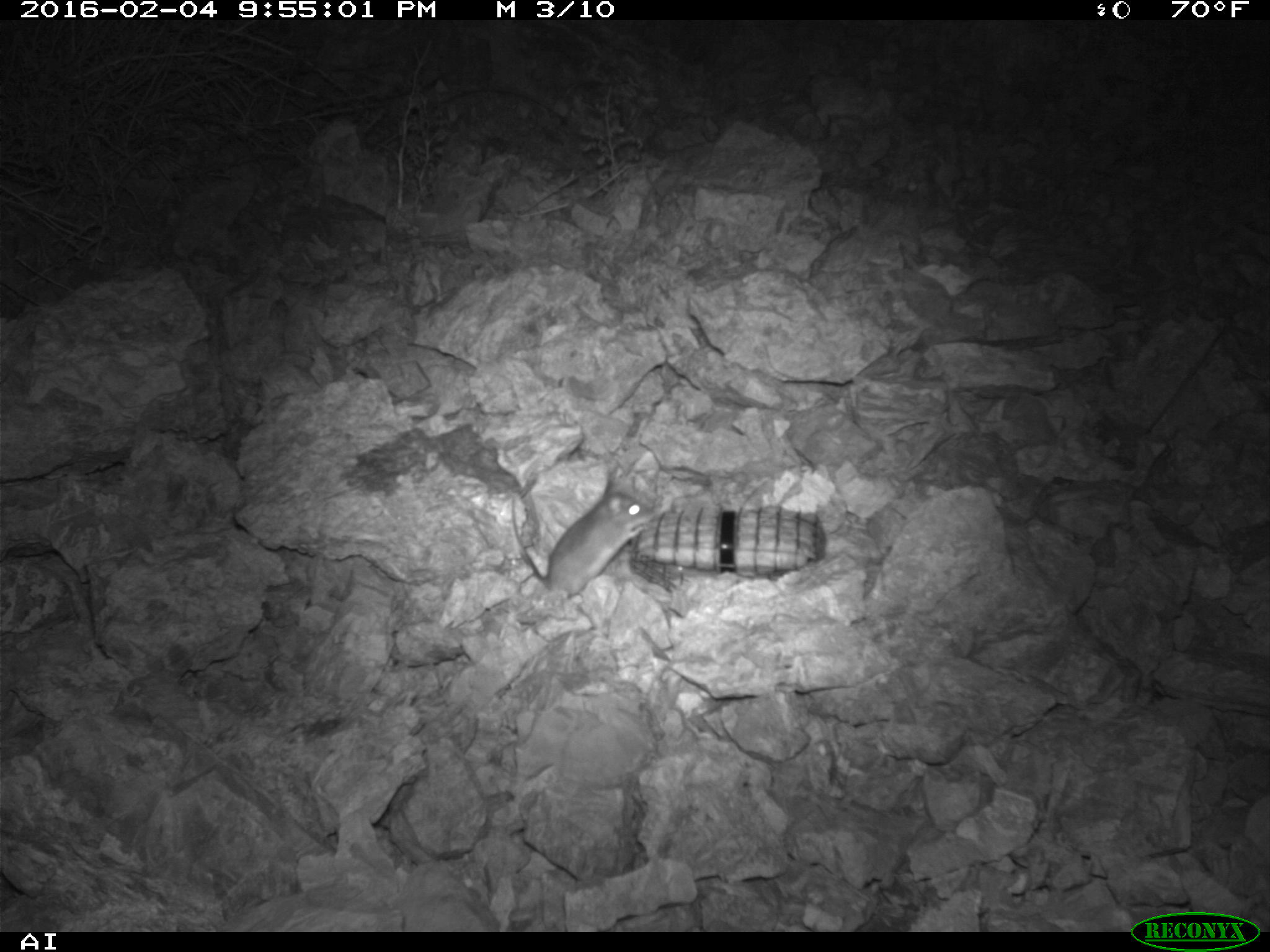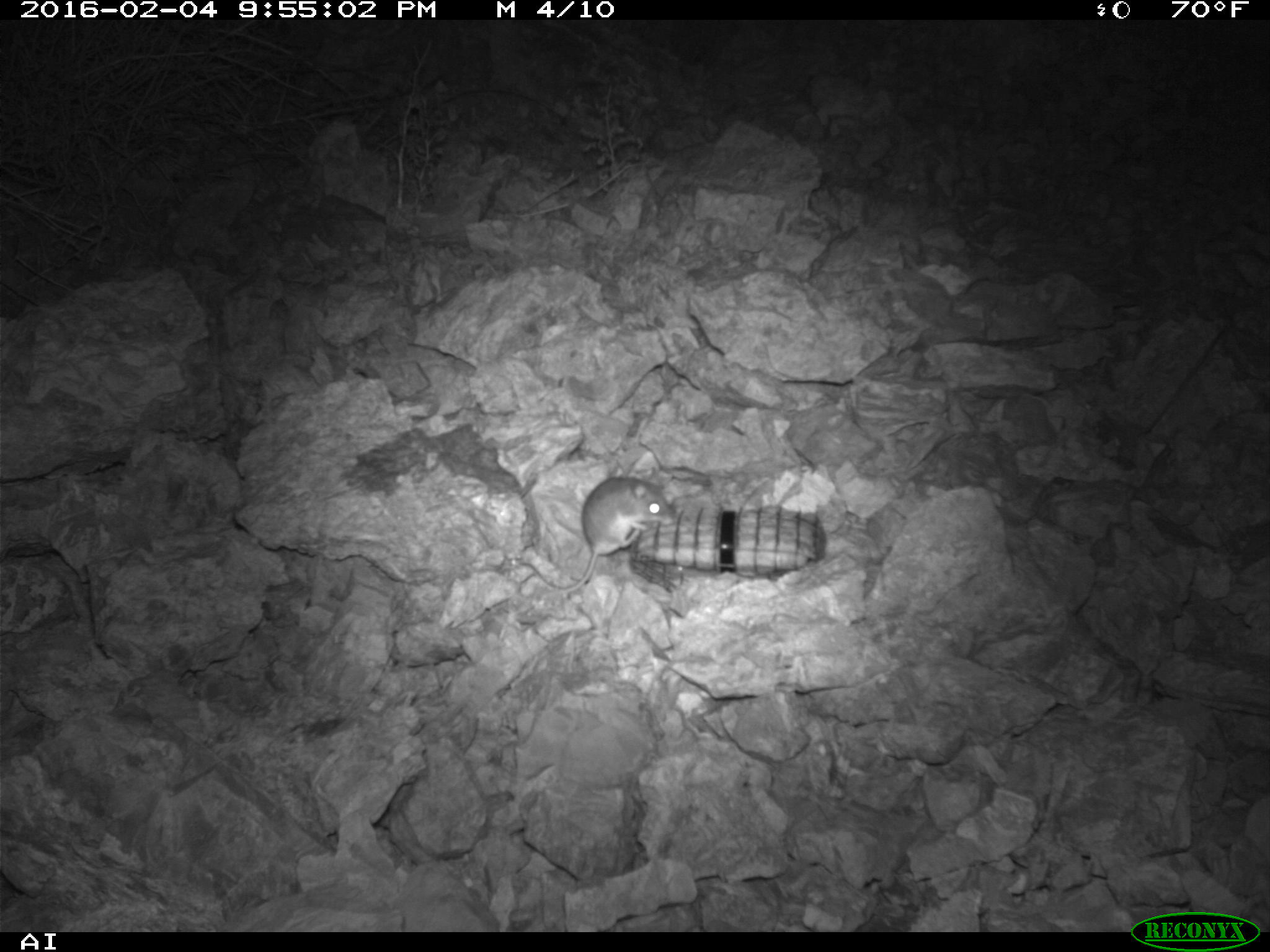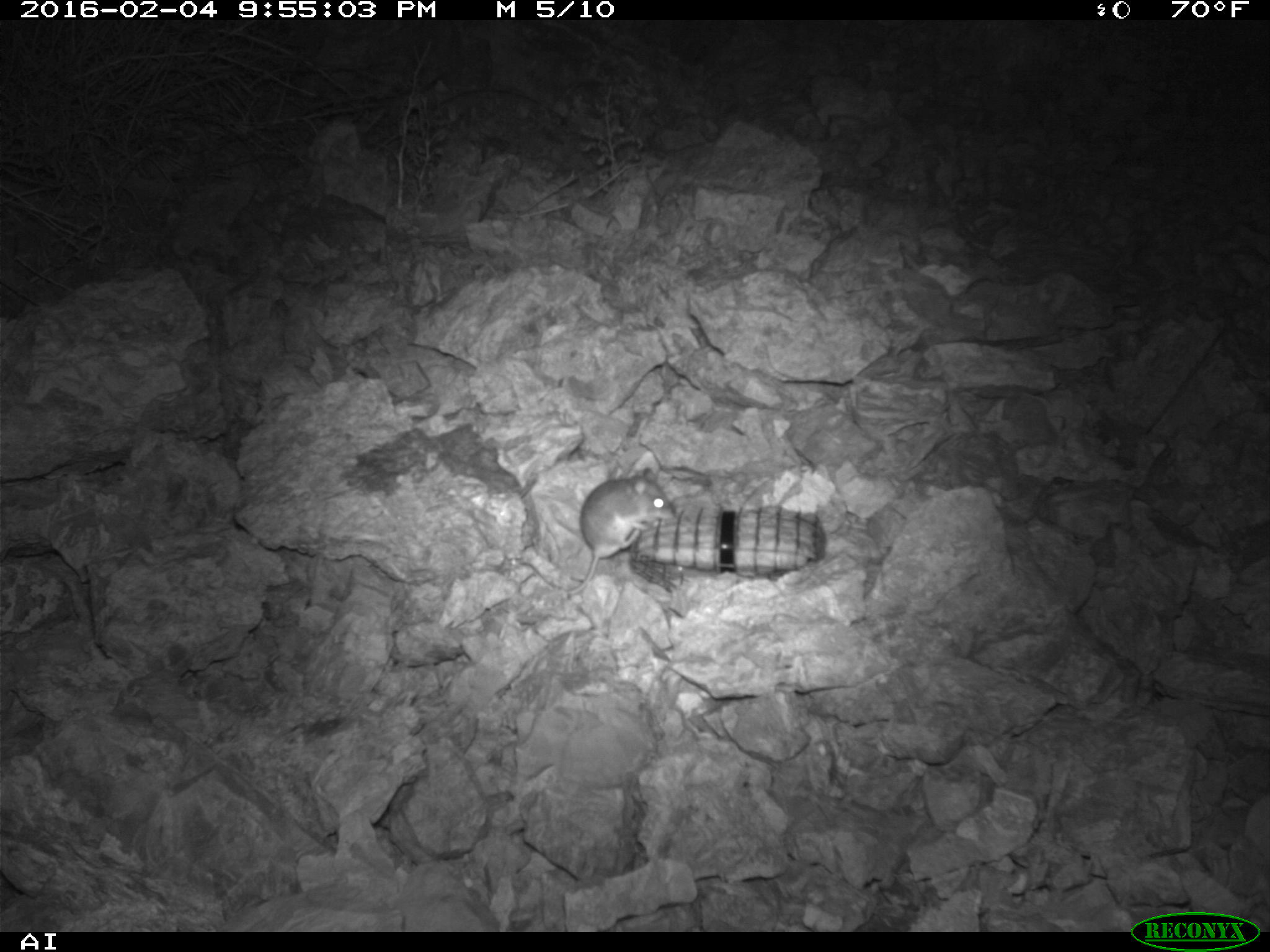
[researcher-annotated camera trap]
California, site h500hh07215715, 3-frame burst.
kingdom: Animalia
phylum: Chordata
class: Mammalia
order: Rodentia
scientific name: Rodentia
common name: rodent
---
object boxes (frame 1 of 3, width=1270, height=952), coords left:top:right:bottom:
rodent: 510:470:653:601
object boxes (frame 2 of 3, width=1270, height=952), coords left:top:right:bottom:
rodent: 515:475:676:594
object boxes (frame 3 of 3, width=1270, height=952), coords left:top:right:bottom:
rodent: 517:465:677:601